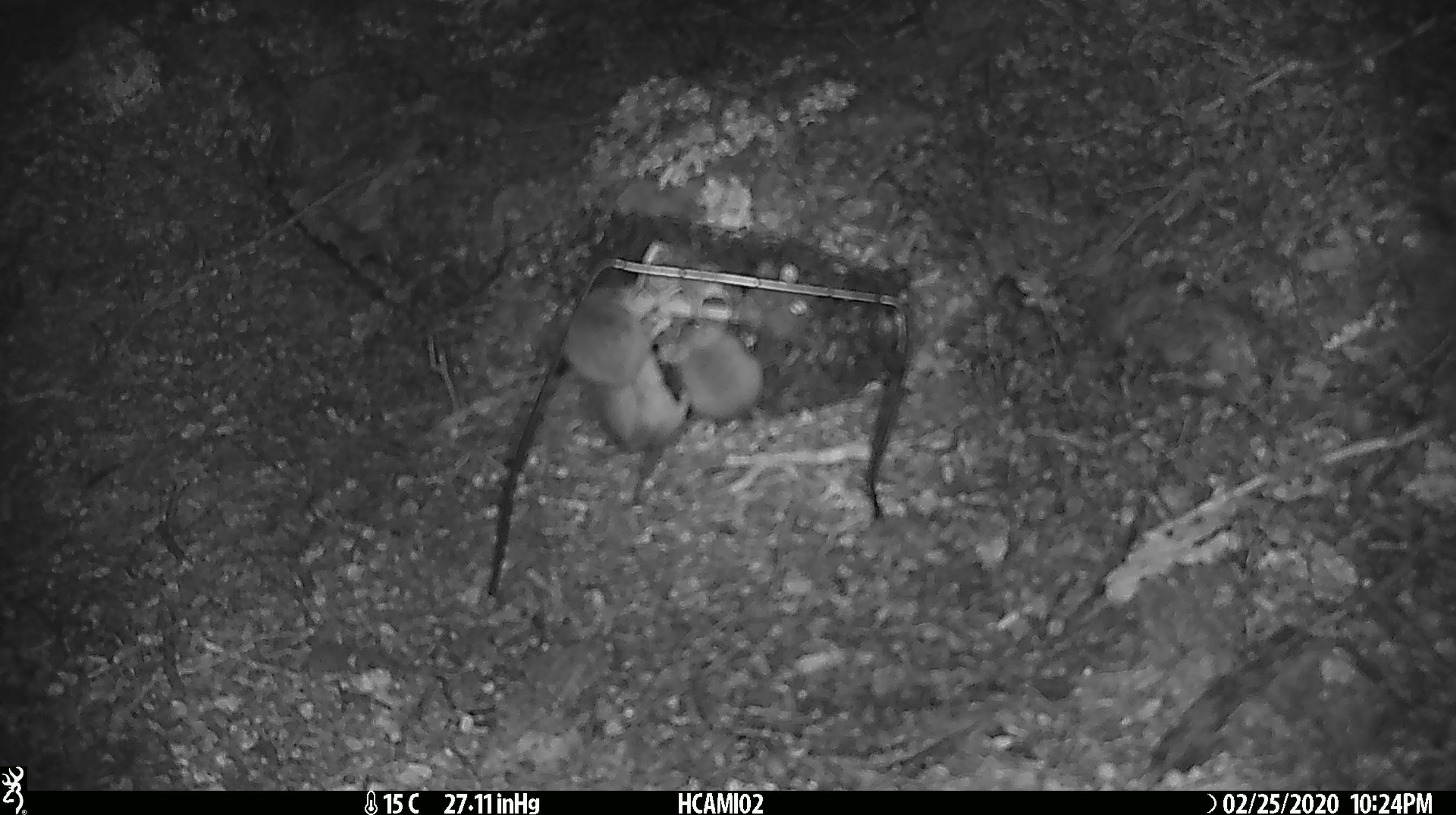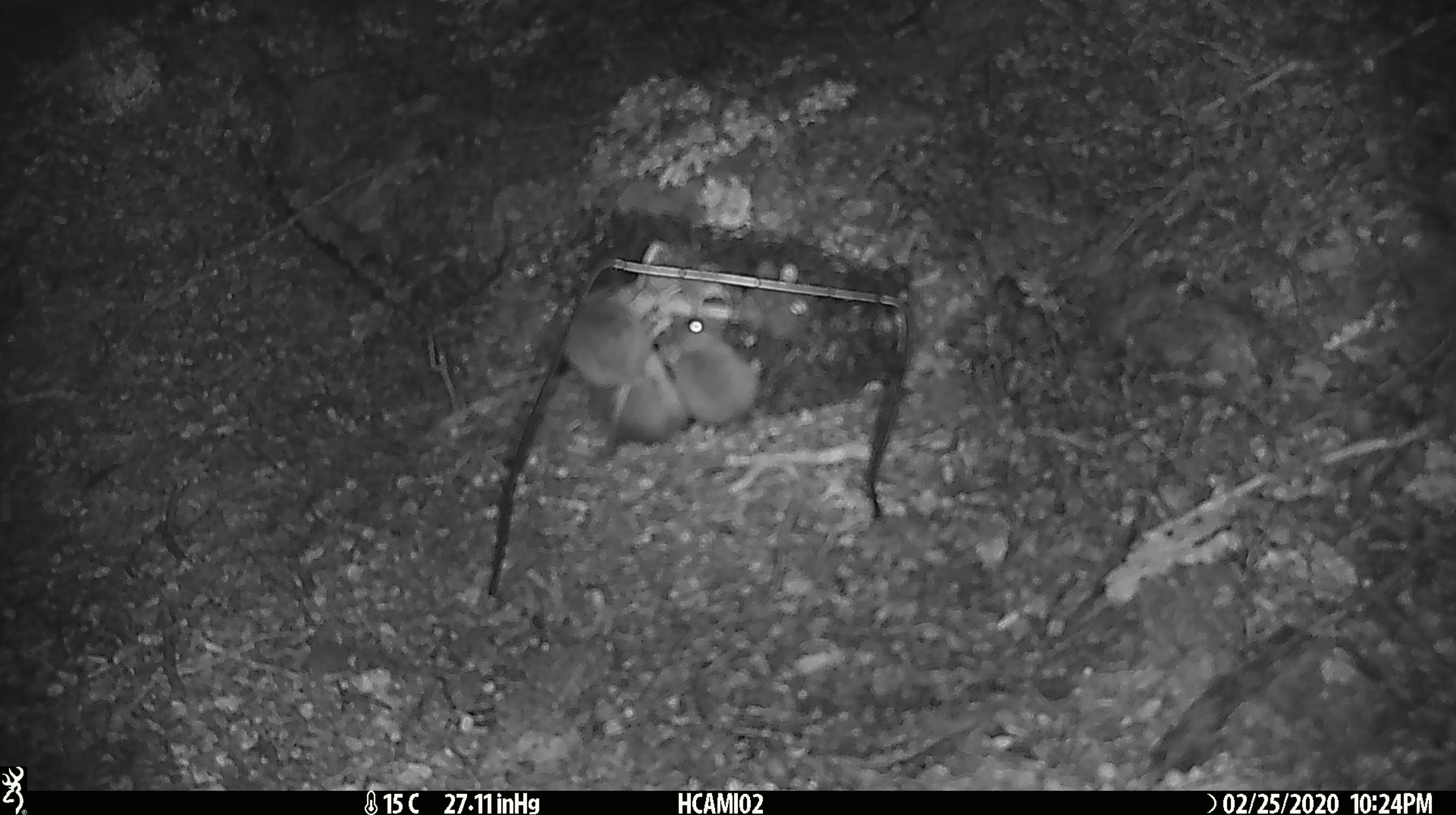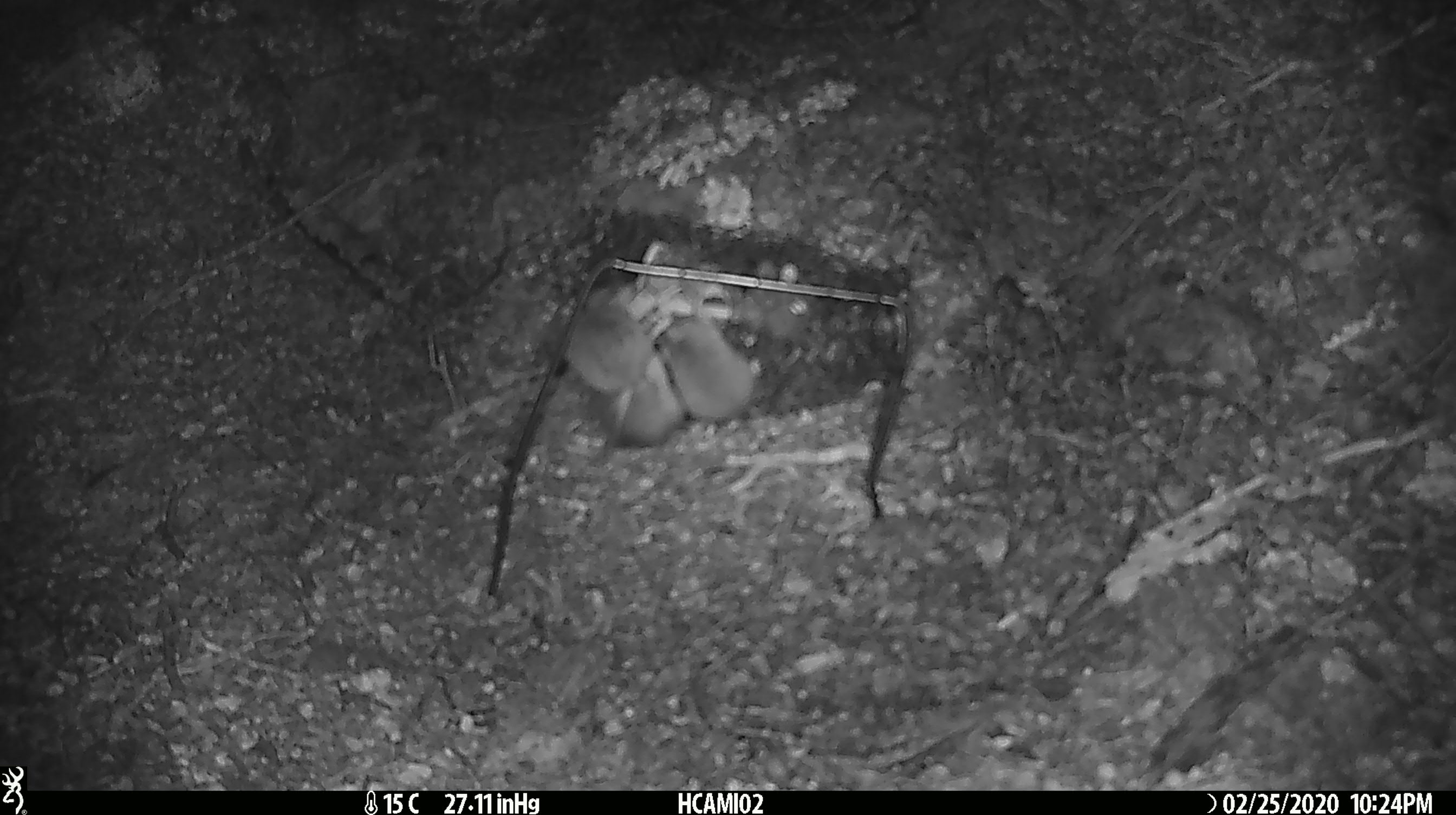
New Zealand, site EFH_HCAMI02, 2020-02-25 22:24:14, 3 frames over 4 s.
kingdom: Animalia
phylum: Chordata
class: Mammalia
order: Rodentia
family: Muridae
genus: Mus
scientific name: Mus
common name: mouse